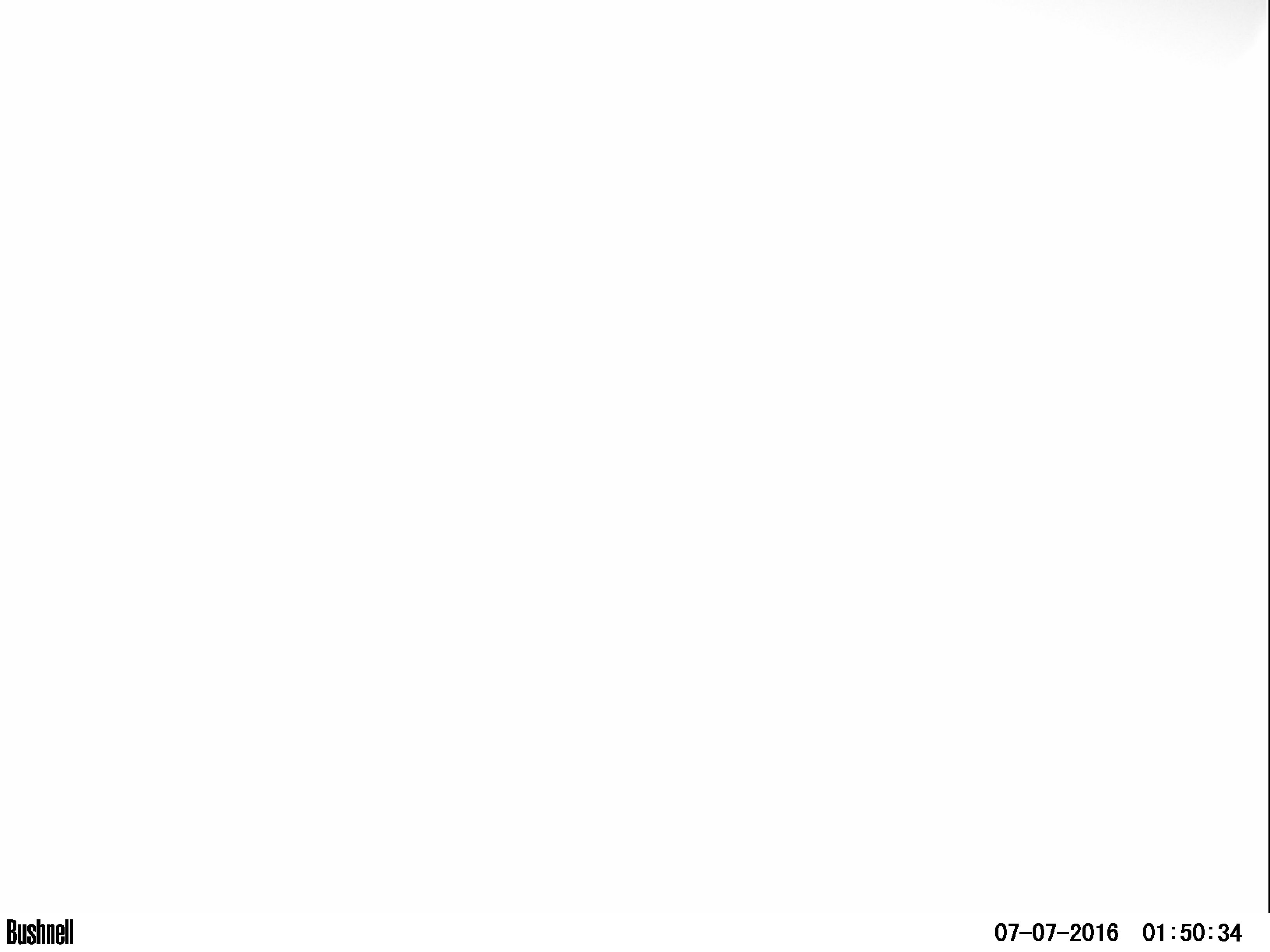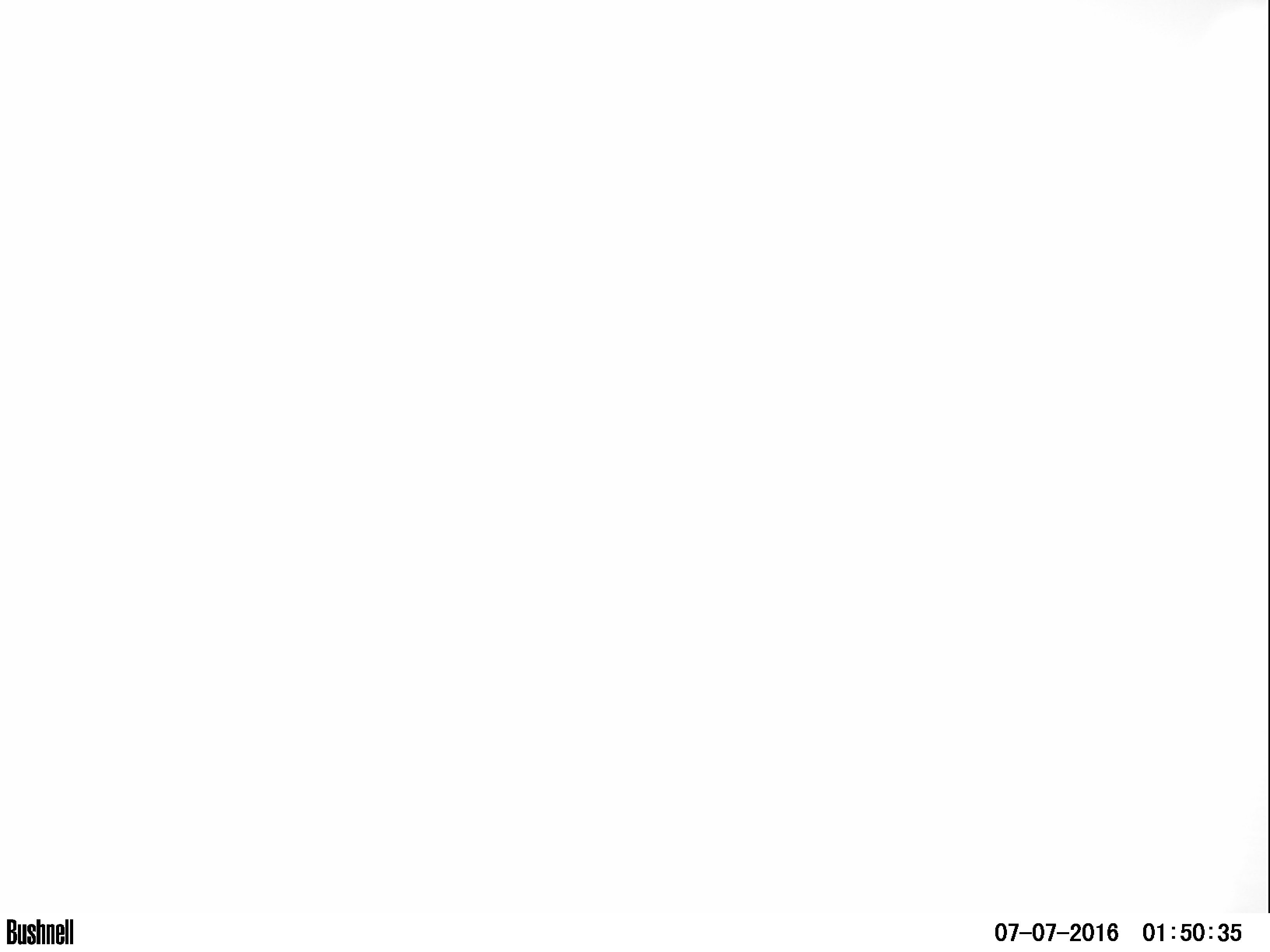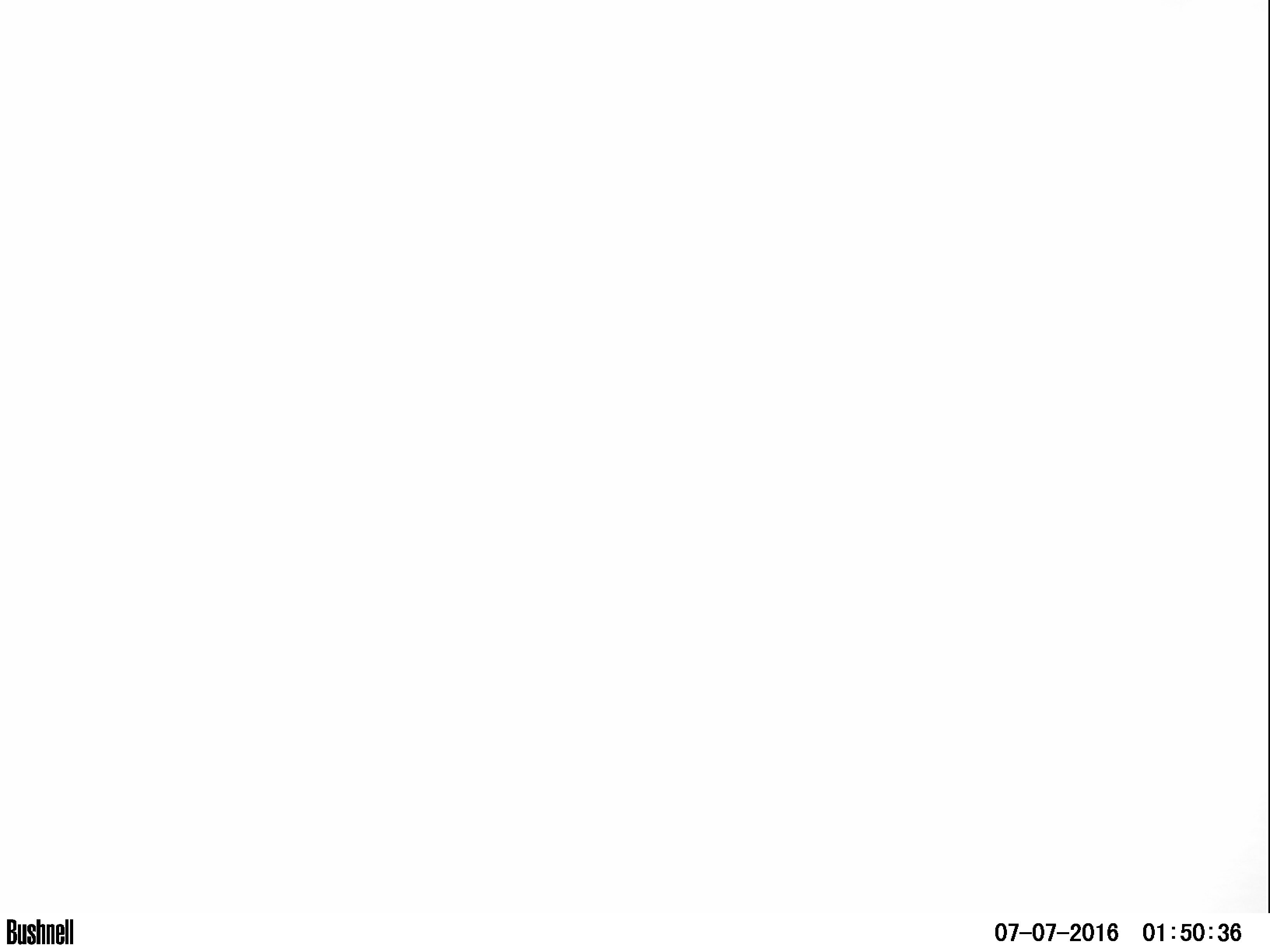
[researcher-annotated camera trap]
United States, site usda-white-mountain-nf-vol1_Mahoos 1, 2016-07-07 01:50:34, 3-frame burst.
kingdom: Animalia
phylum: Chordata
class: Mammalia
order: Artiodactyla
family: Cervidae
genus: Odocoileus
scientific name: Odocoileus virginianus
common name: white-tailed deer